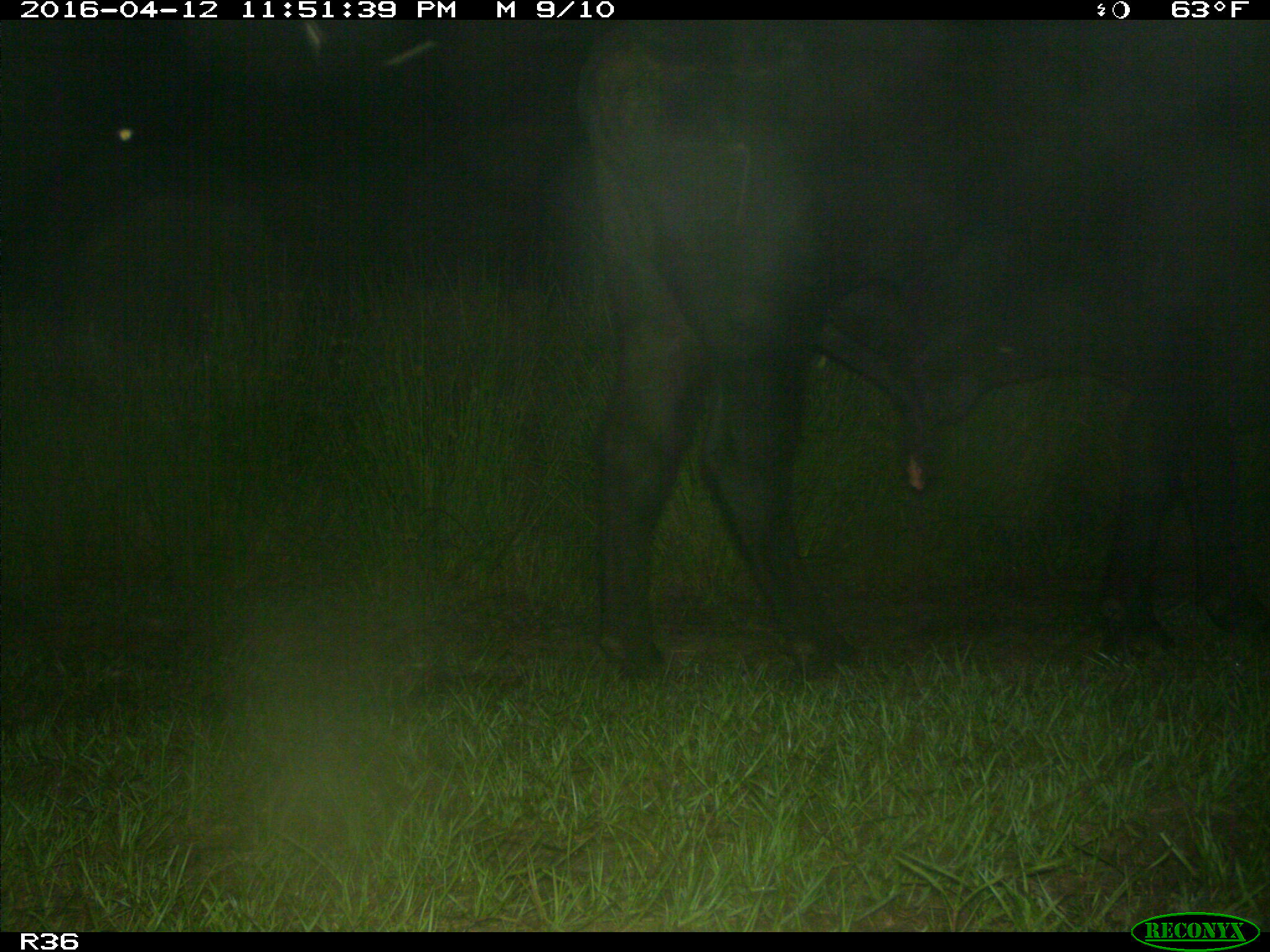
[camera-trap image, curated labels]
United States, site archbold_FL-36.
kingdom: Animalia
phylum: Chordata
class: Mammalia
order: Artiodactyla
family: Bovidae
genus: Bos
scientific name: Bos taurus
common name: domestic cow